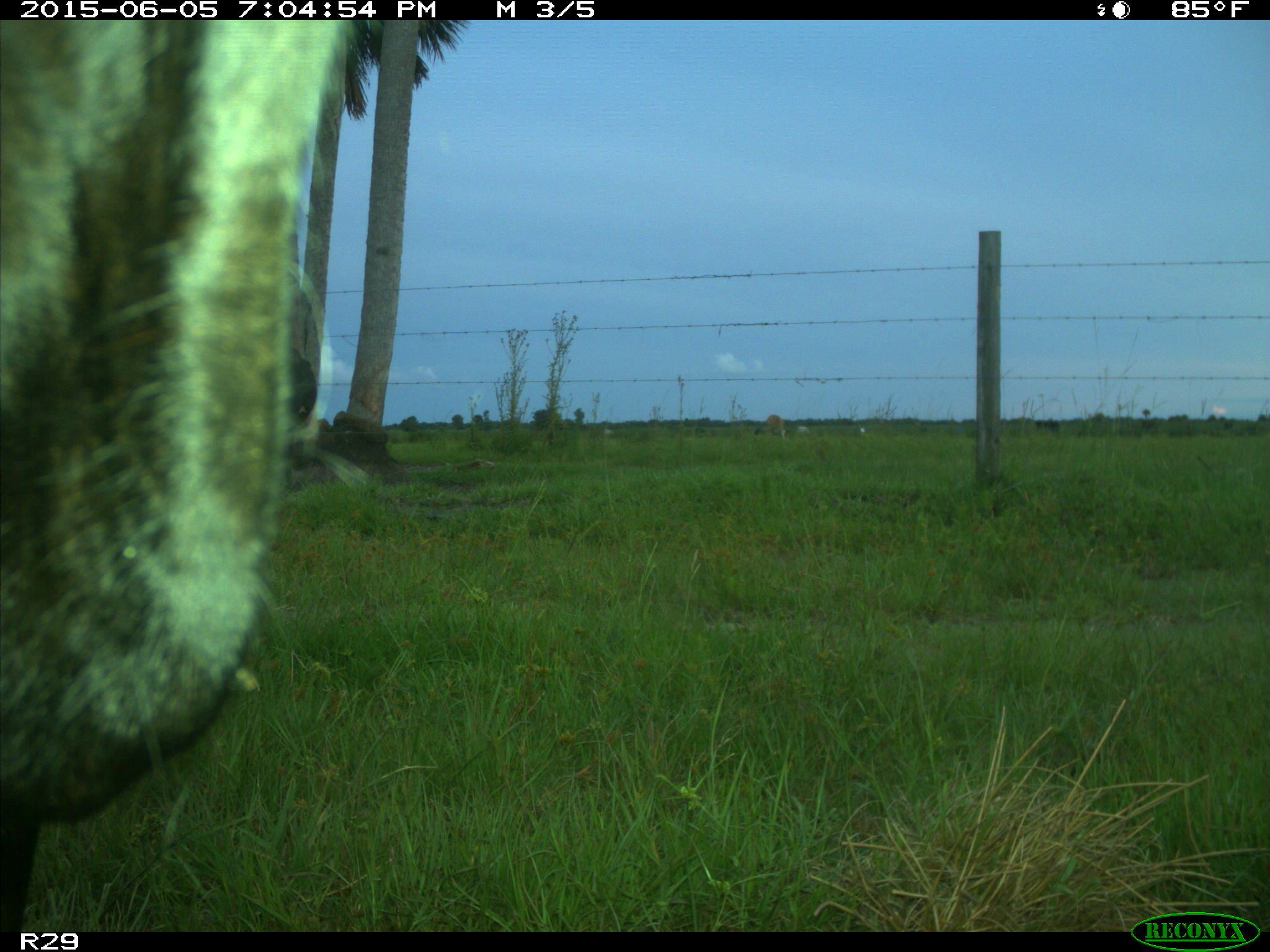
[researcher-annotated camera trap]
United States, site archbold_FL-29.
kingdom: Animalia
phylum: Chordata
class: Mammalia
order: Artiodactyla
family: Bovidae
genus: Bos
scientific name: Bos taurus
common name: domestic cow